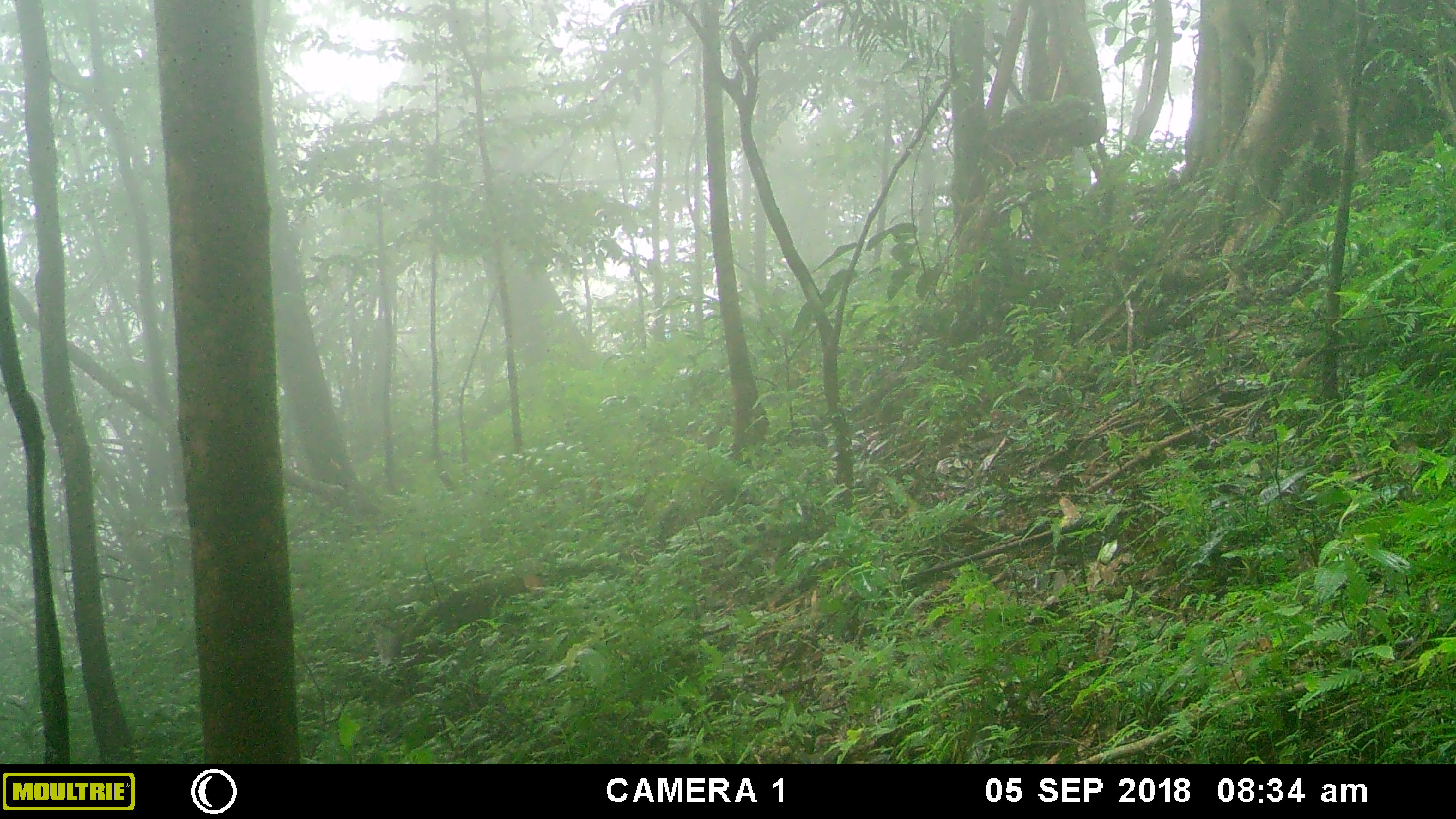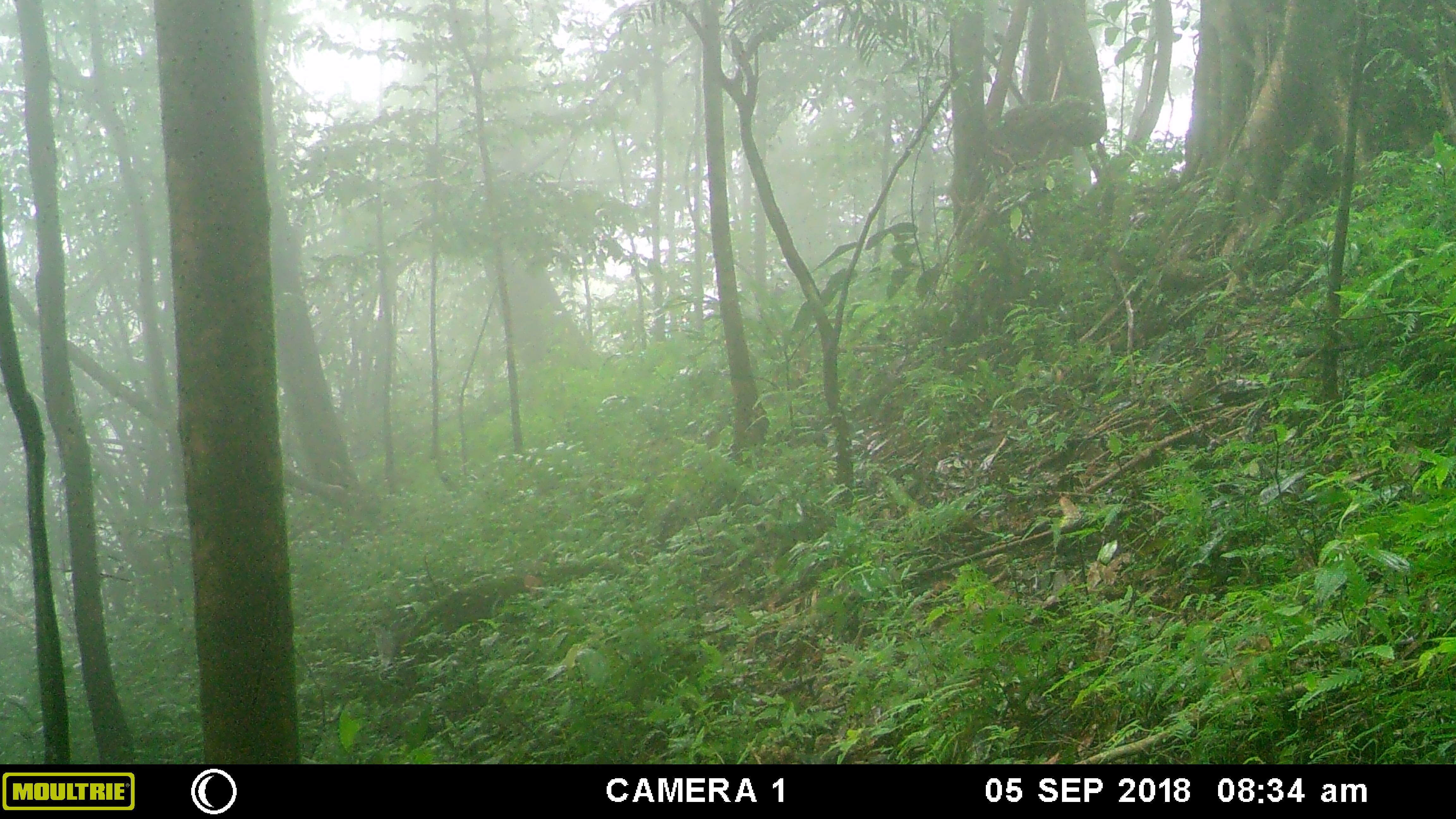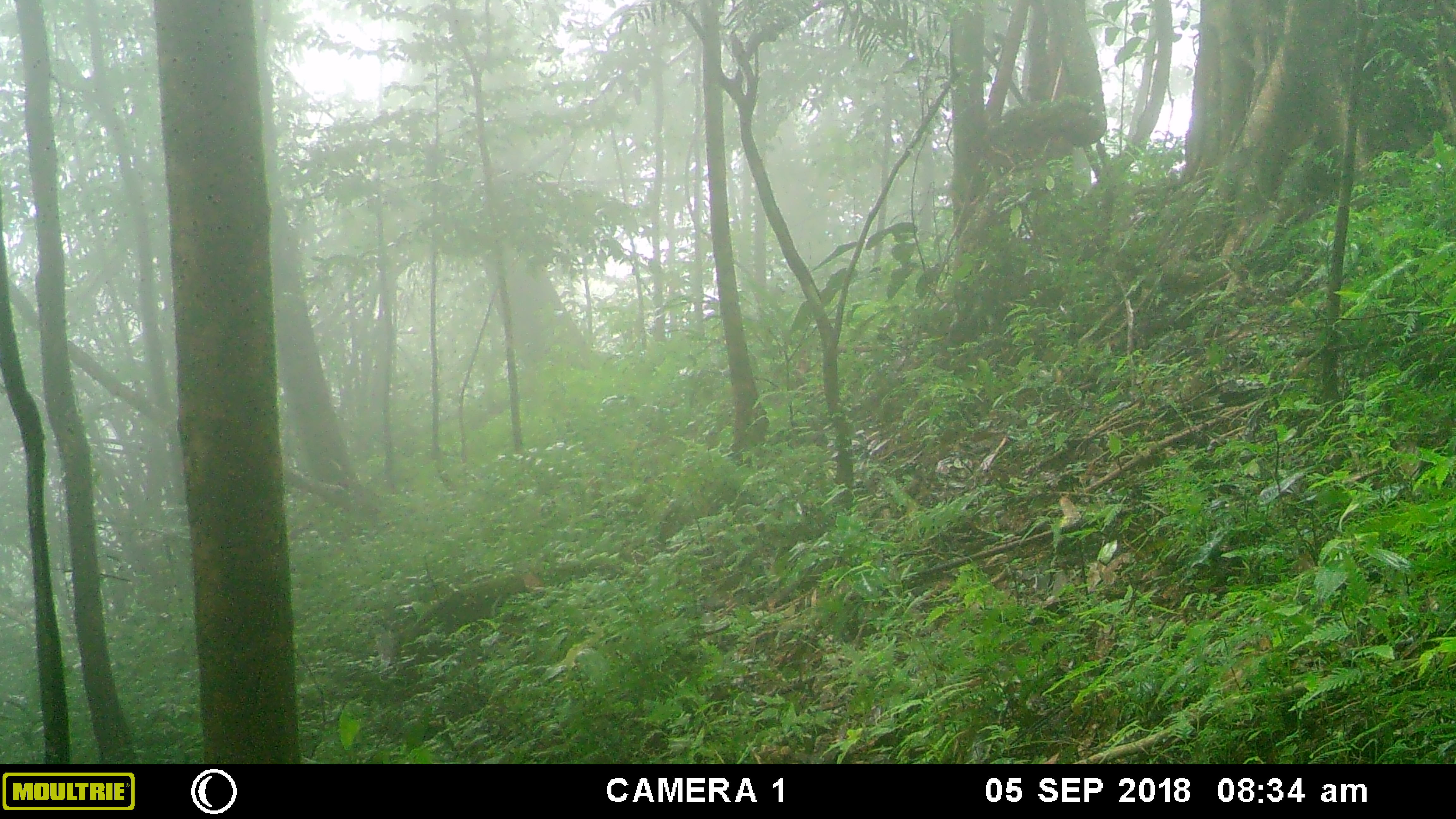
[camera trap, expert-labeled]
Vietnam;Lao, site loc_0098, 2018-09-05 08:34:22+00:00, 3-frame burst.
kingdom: Animalia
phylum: Chordata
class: Mammalia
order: Artiodactyla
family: Cervidae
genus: Muntiacus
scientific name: Muntiacus vuquangensis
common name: large-antlered muntjac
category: large antlered muntjac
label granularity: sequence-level